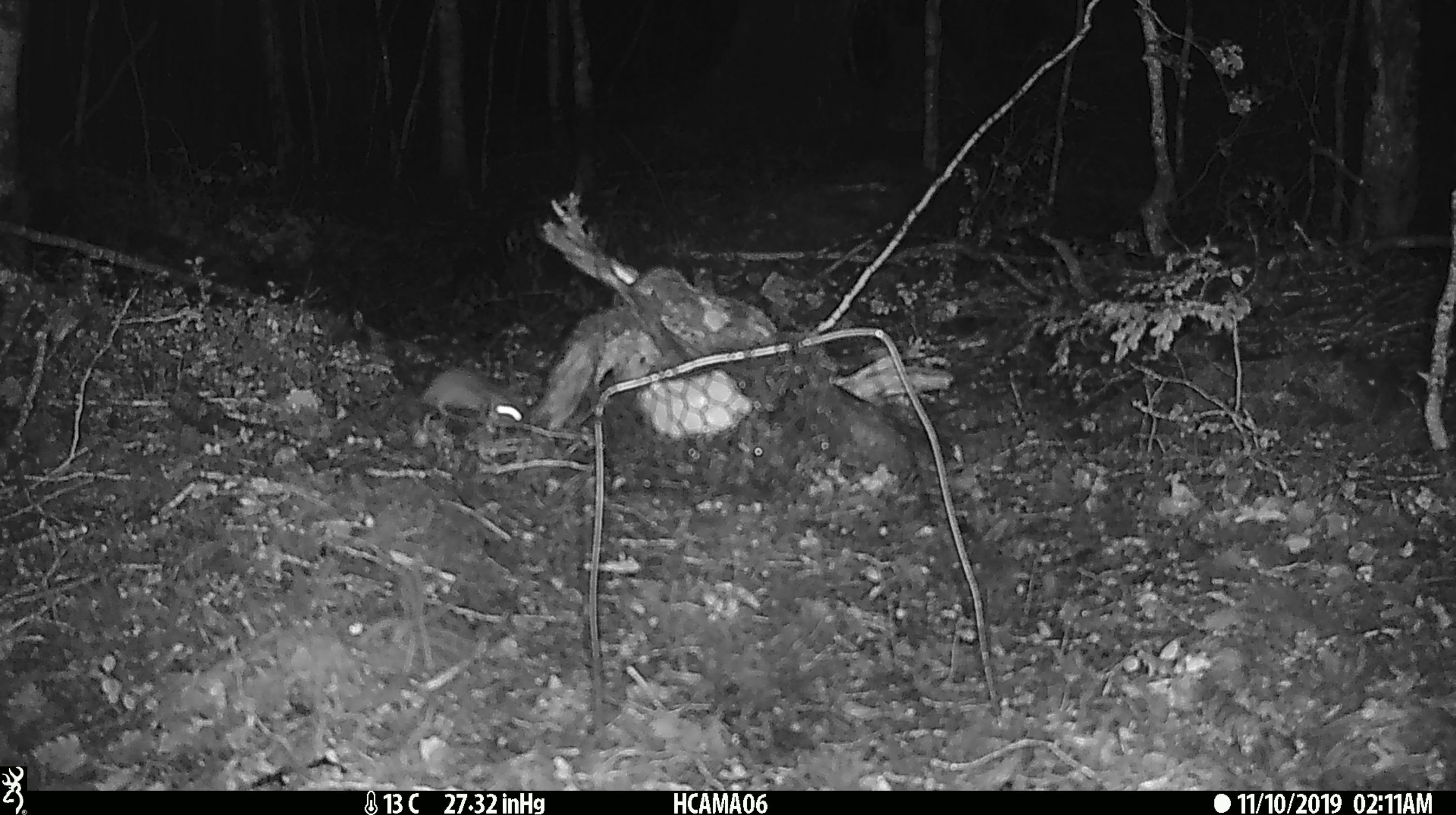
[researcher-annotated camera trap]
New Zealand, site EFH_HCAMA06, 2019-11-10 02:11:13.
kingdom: Animalia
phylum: Chordata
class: Mammalia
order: Rodentia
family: Muridae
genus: Mus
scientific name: Mus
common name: mouse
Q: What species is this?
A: Mouse (Mus).